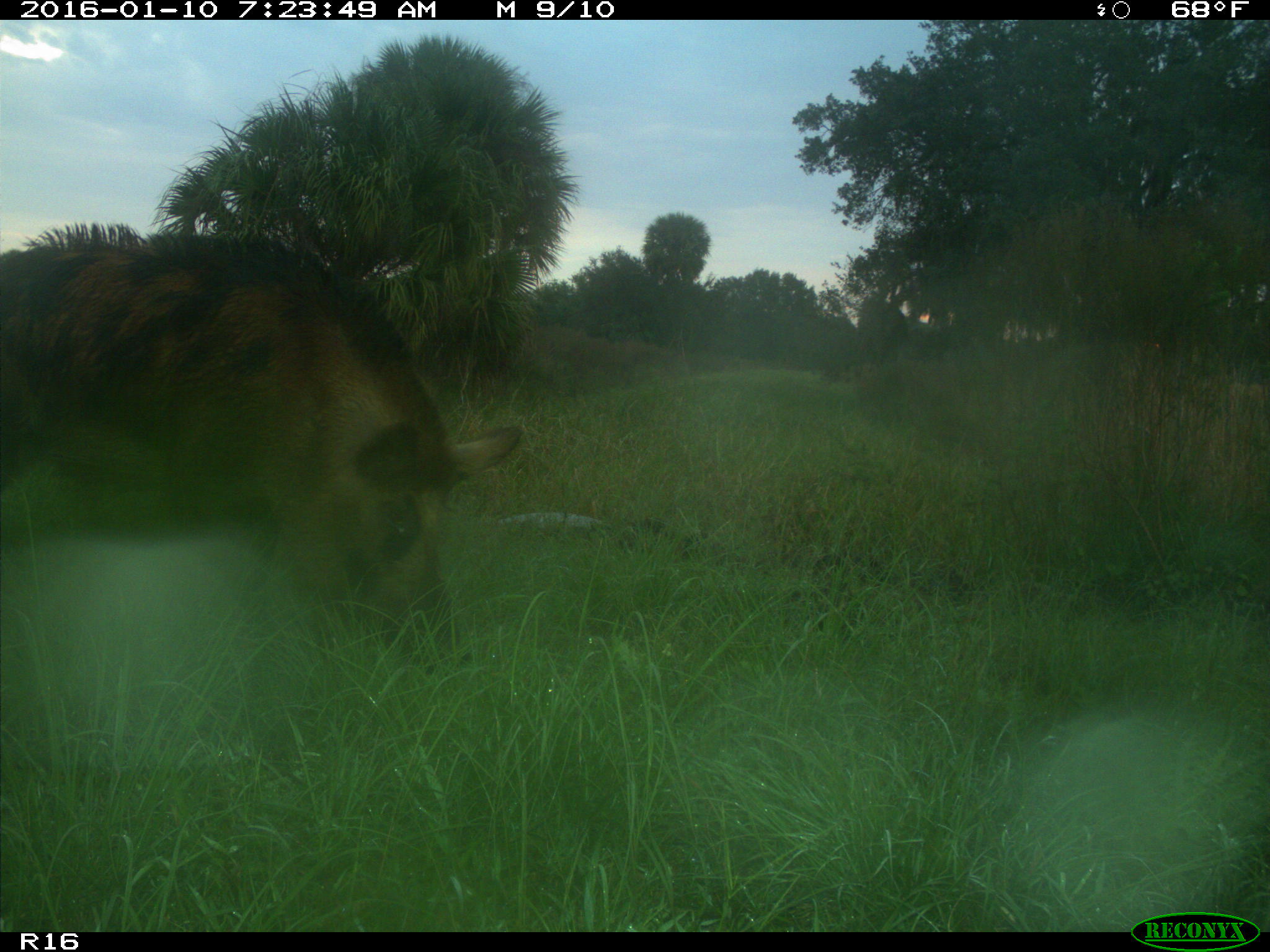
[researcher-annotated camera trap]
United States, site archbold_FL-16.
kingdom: Animalia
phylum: Chordata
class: Mammalia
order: Artiodactyla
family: Suidae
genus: Sus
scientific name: Sus scrofa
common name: wild boar